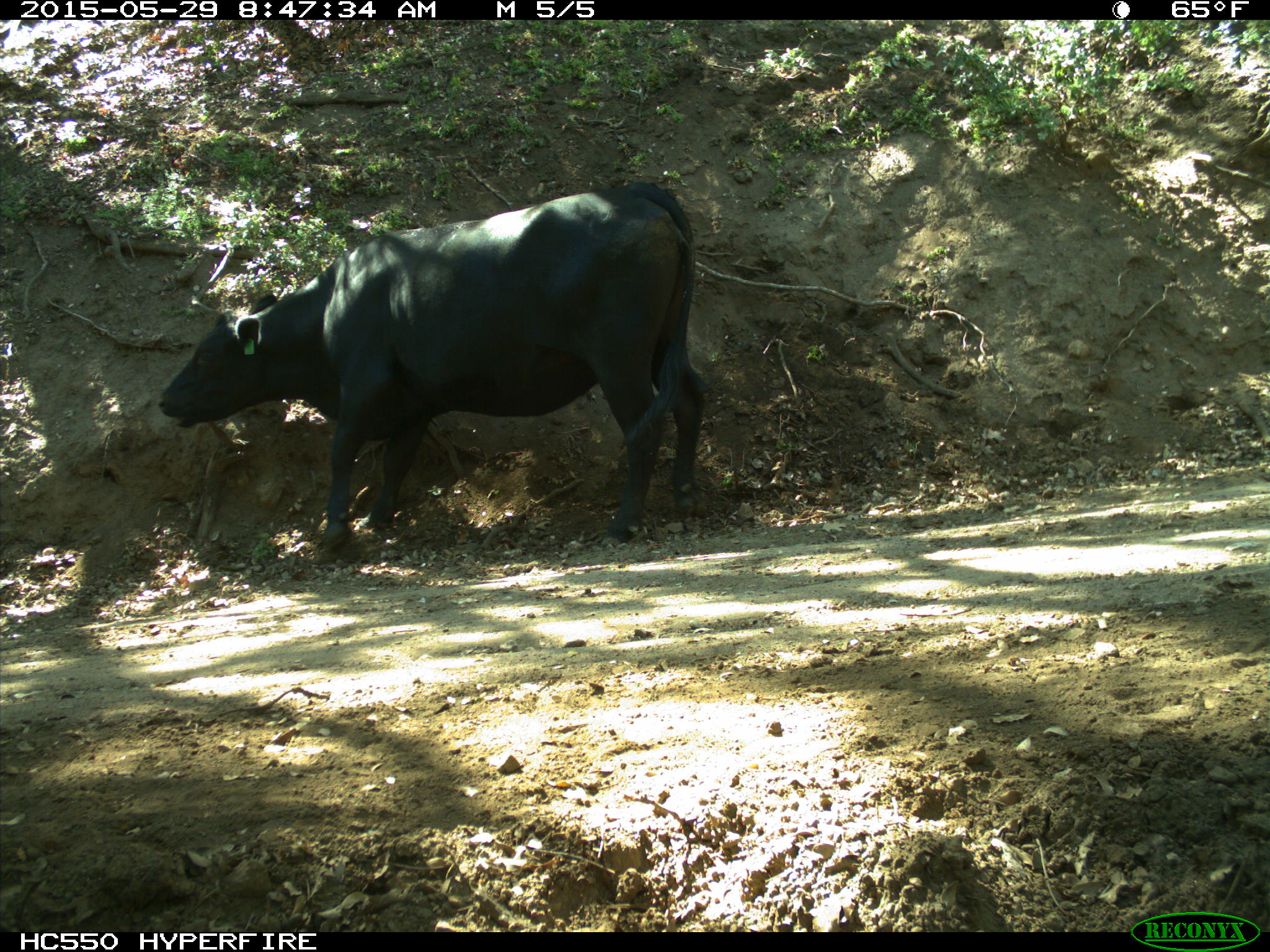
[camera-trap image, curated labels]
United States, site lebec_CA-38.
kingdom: Animalia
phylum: Chordata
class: Mammalia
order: Artiodactyla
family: Bovidae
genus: Bos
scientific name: Bos taurus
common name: domestic cow